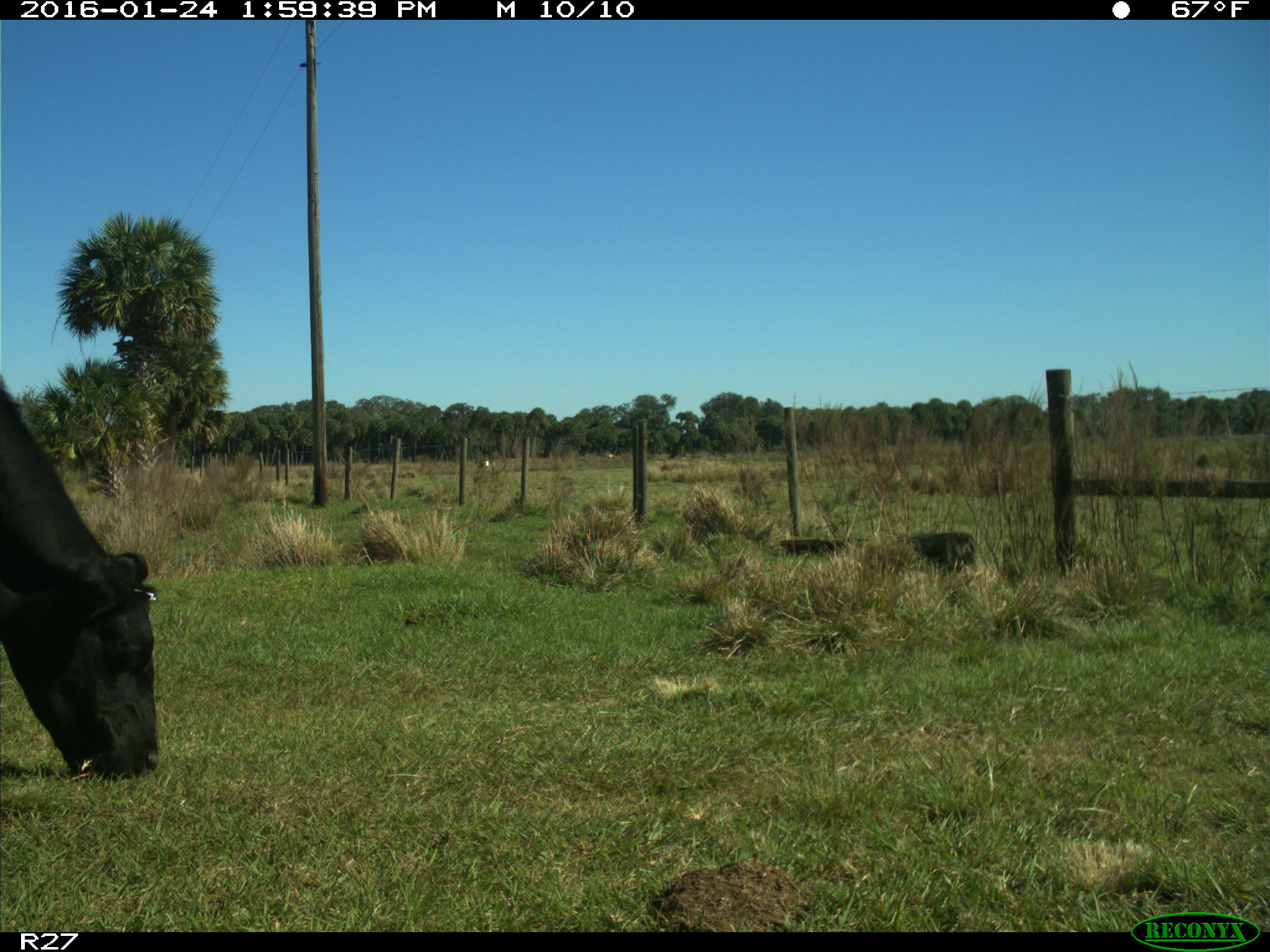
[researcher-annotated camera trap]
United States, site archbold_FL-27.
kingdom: Animalia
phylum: Chordata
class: Mammalia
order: Artiodactyla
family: Bovidae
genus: Bos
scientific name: Bos taurus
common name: domestic cow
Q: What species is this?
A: Bos taurus (domestic cow).